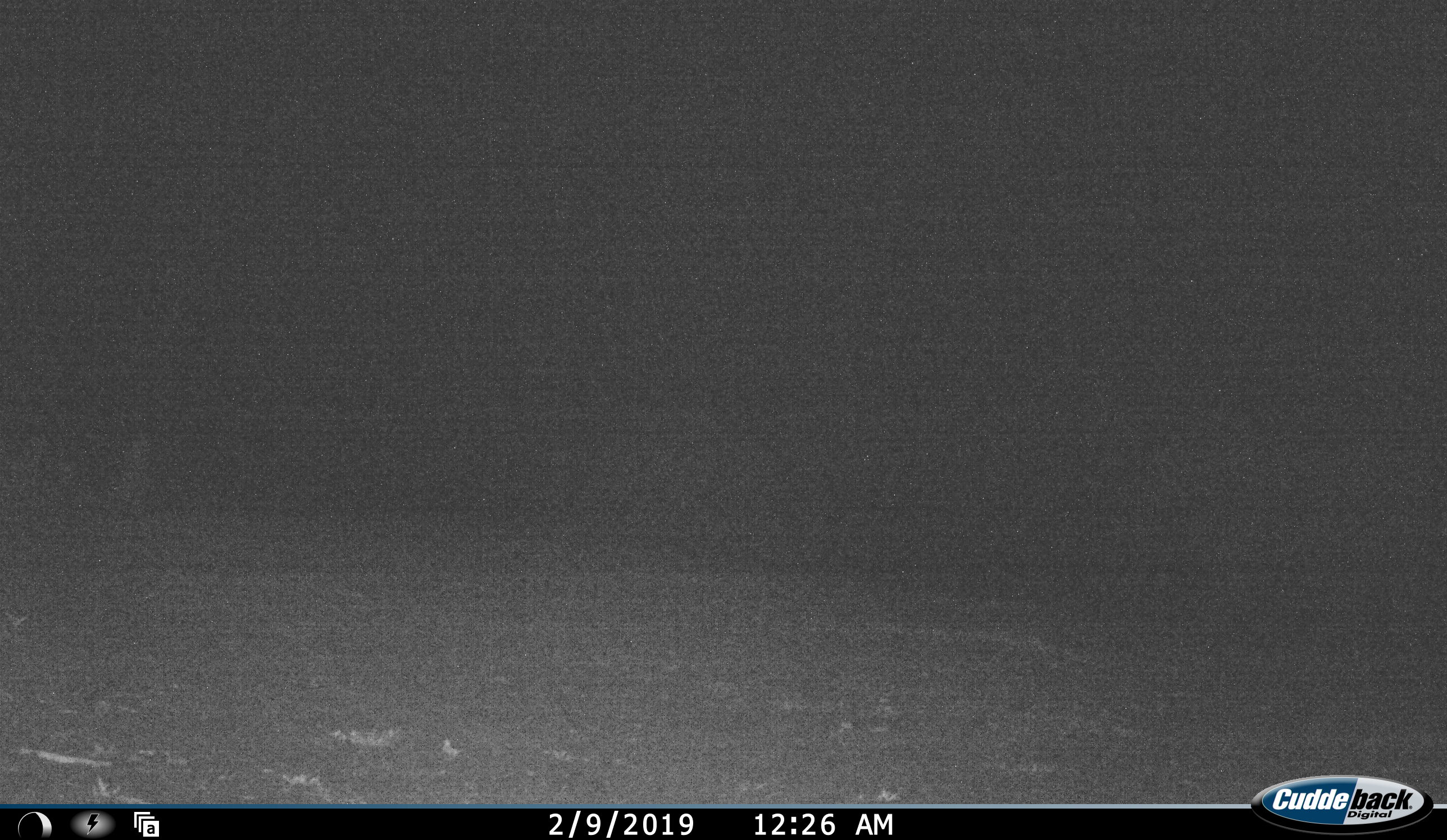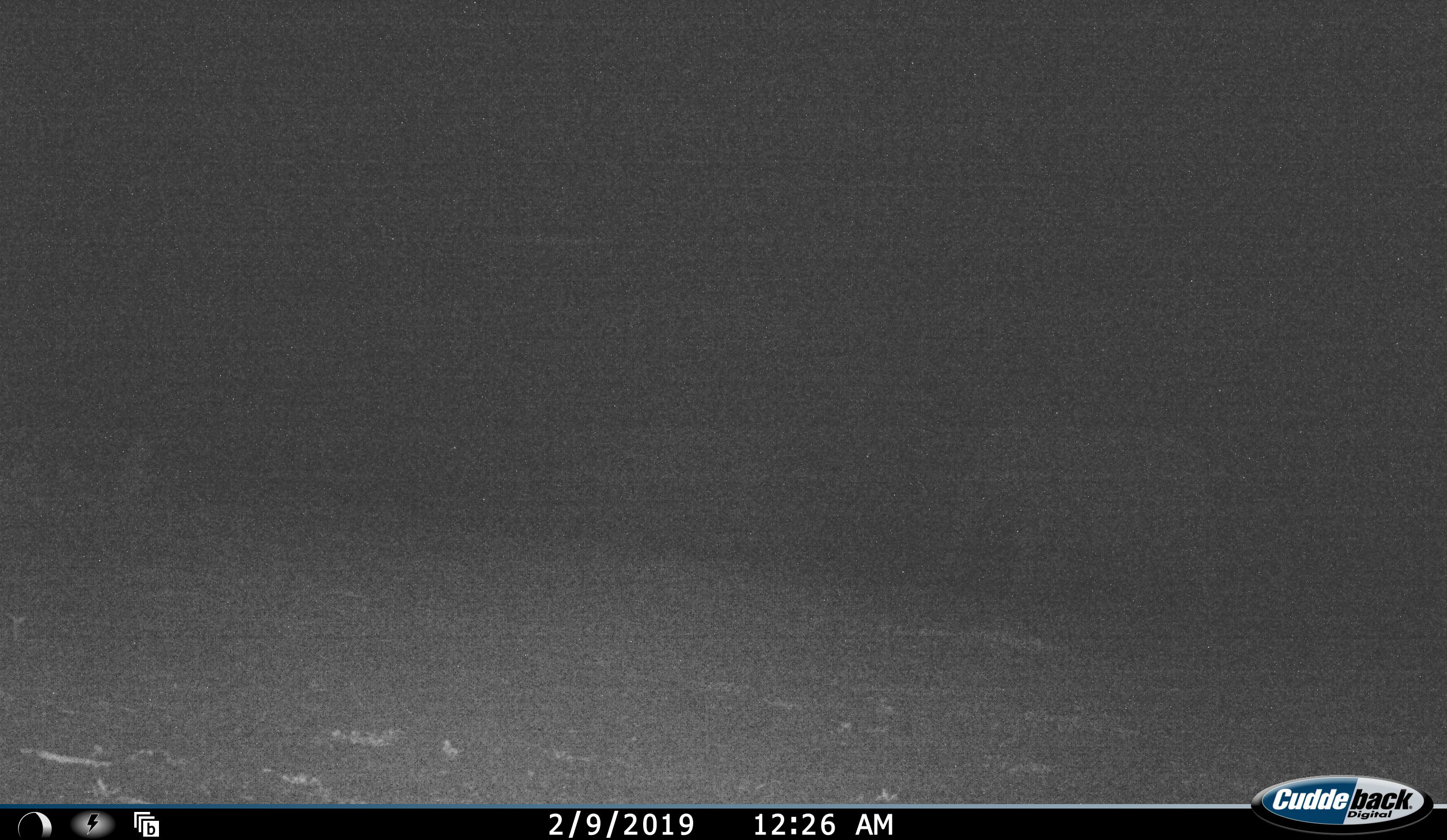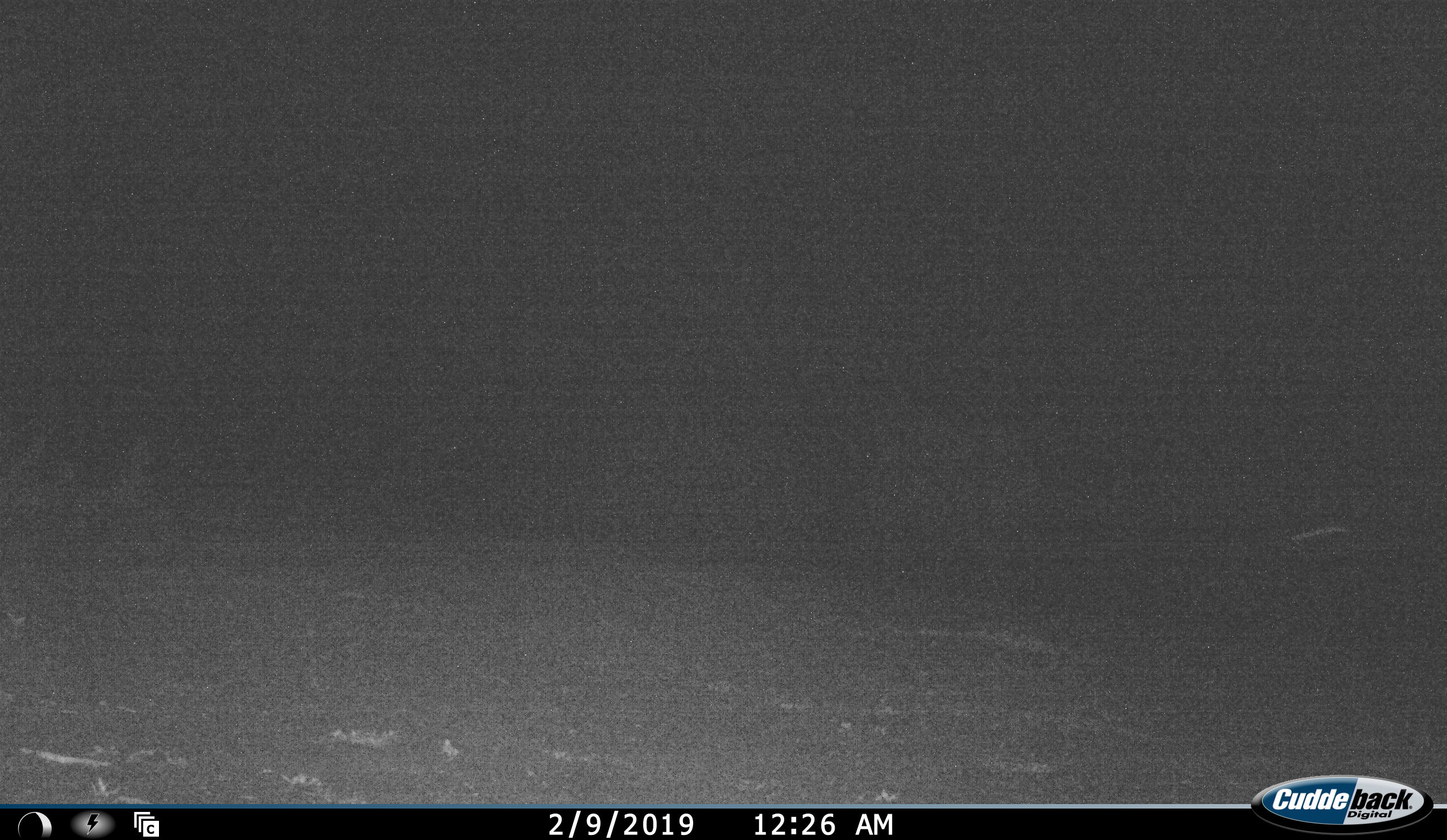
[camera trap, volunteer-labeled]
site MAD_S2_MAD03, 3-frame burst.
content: unidentified animal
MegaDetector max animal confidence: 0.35